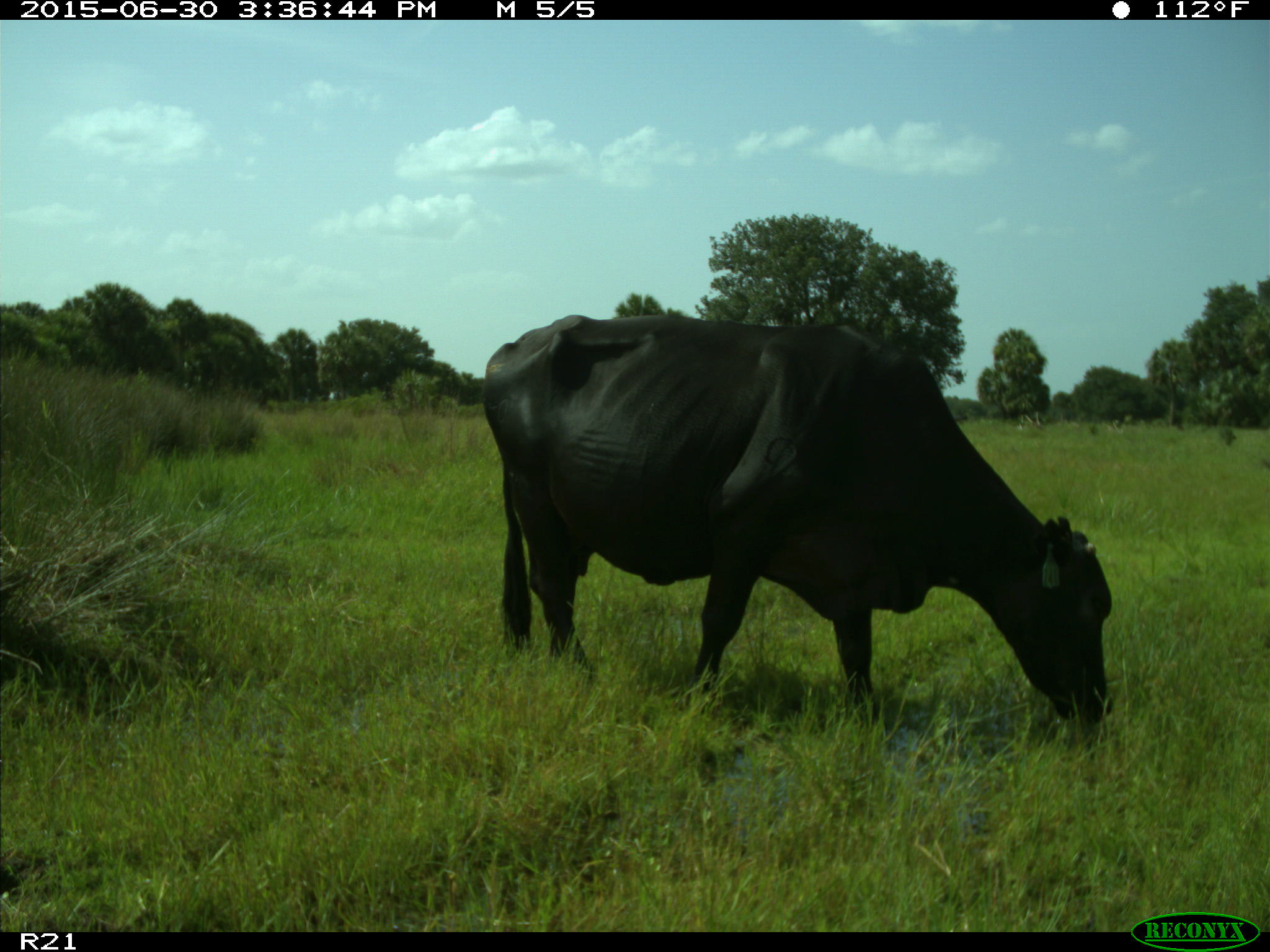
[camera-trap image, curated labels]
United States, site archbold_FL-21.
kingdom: Animalia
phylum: Chordata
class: Mammalia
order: Artiodactyla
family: Bovidae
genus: Bos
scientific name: Bos taurus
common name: domestic cow